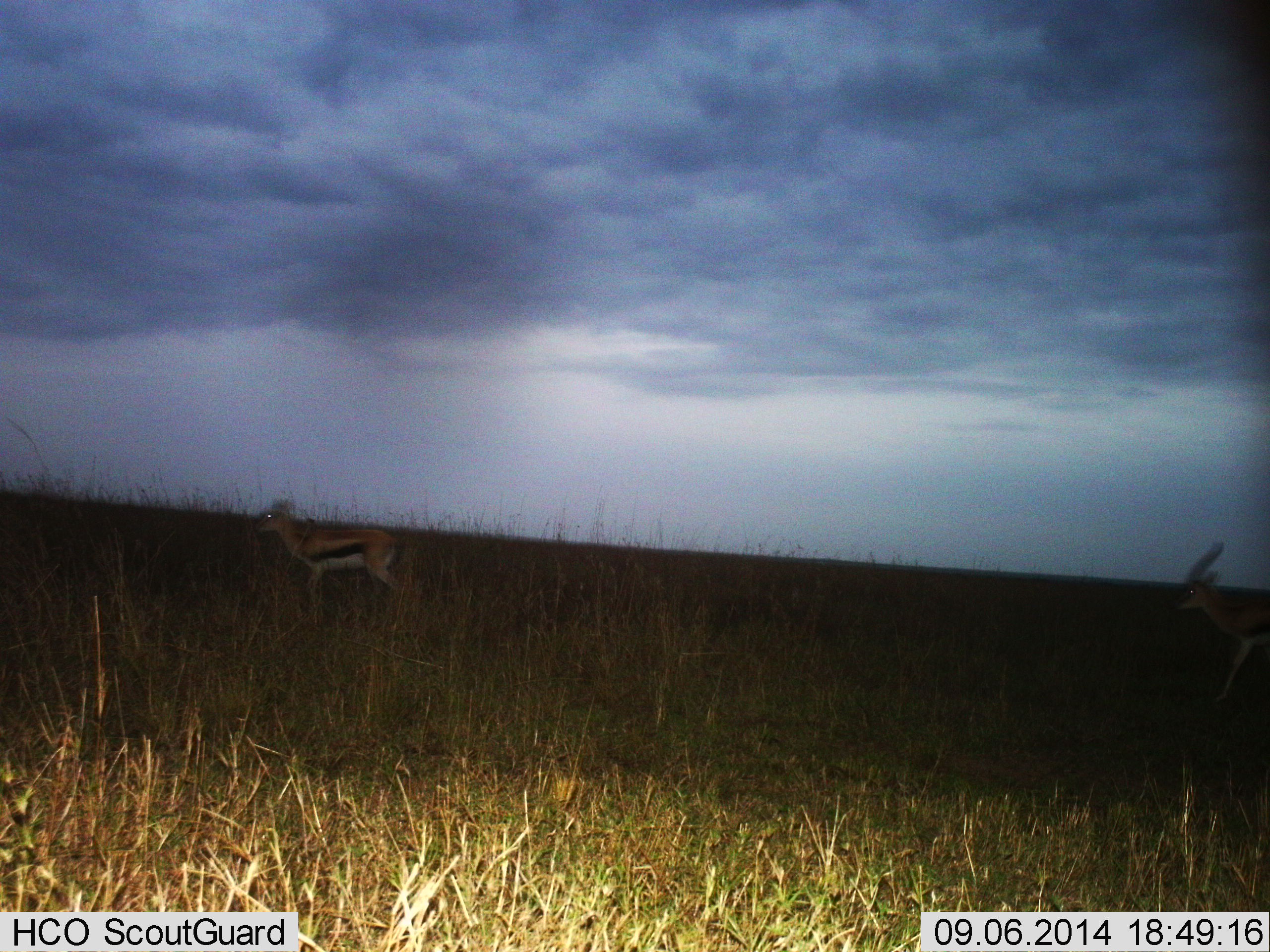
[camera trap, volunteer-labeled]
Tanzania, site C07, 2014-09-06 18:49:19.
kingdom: Animalia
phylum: Chordata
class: Mammalia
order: Artiodactyla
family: Bovidae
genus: Eudorcas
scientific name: Eudorcas thomsonii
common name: thomson's gazelle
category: gazellethomsons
Gazellethomsons (thomson's gazelle) (Eudorcas thomsonii), count 2. Behavior (volunteer vote fractions): standing 50%, resting 0%, moving 60%, interacting 0%. Young present (vote fraction): 0%. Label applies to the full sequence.